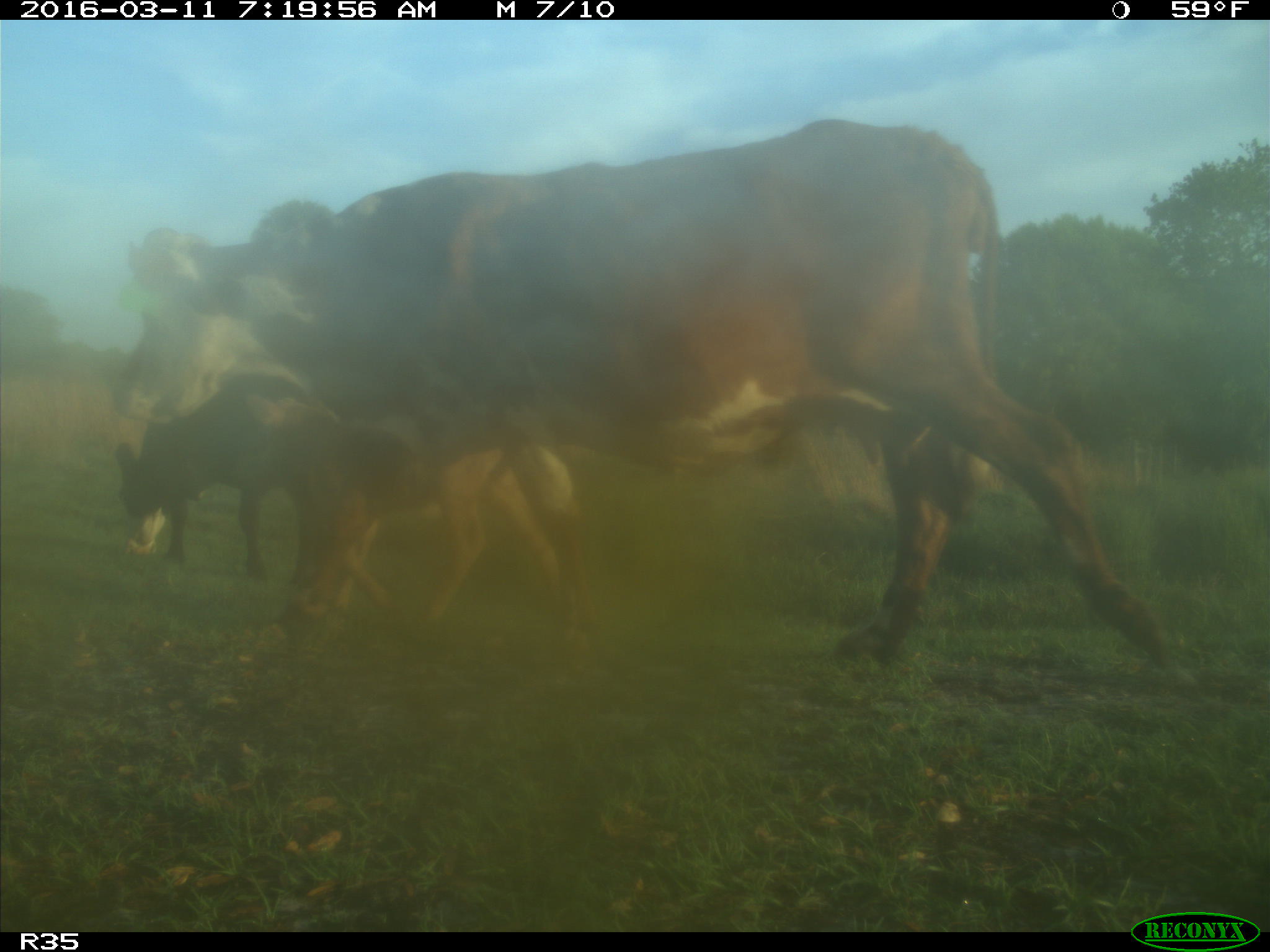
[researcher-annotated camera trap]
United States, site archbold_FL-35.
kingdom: Animalia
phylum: Chordata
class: Mammalia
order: Artiodactyla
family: Bovidae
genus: Bos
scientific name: Bos taurus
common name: domestic cow